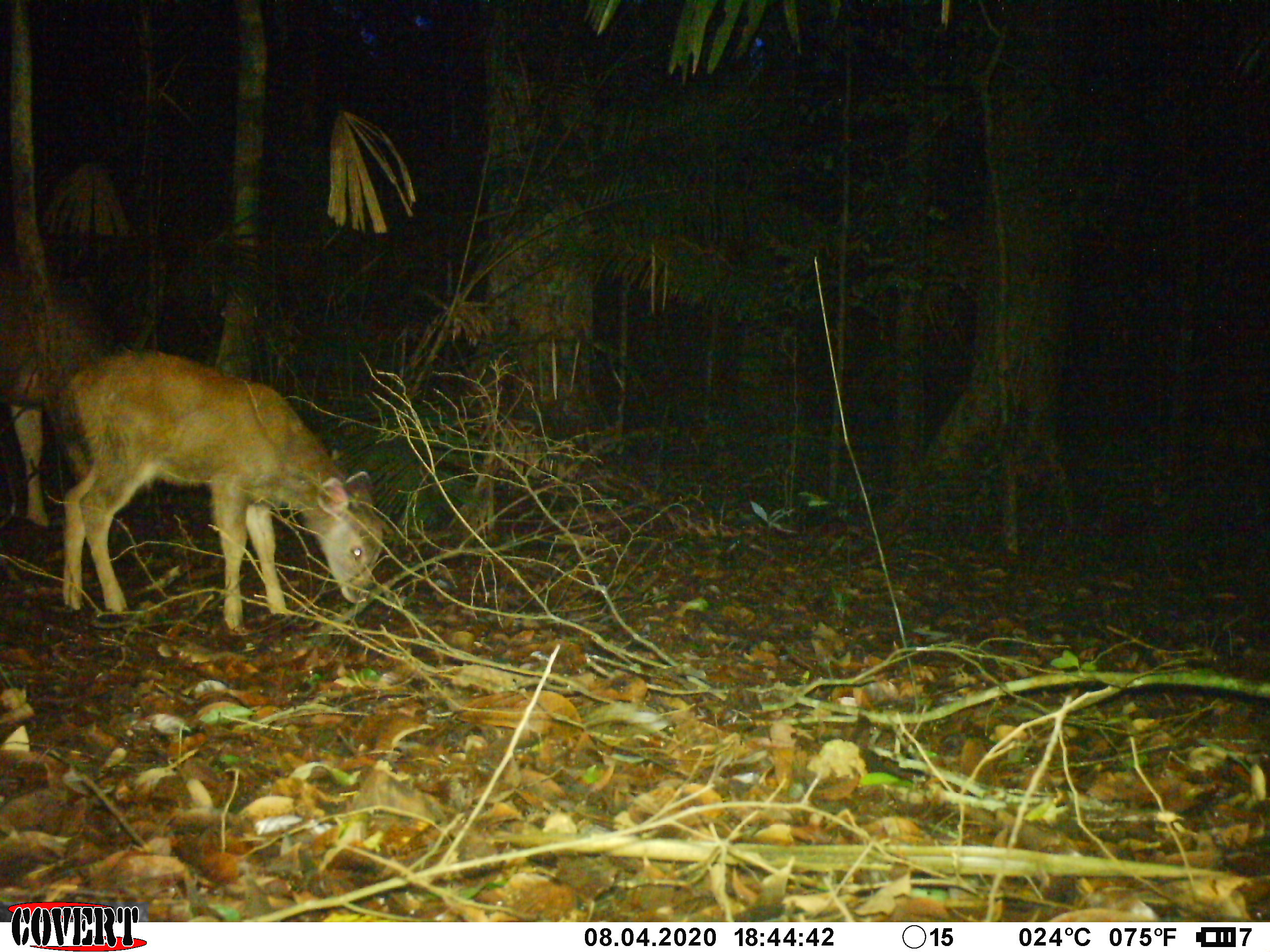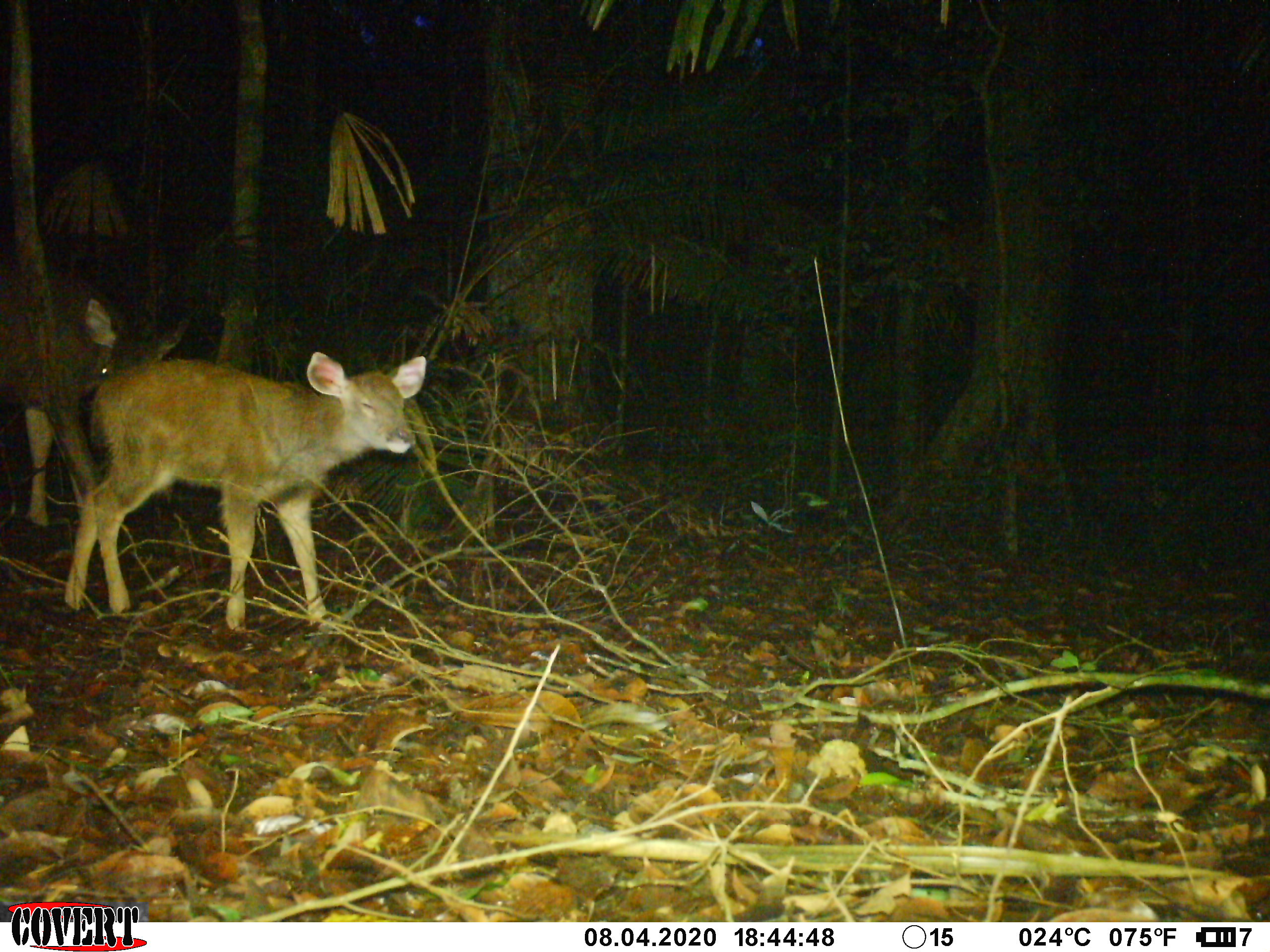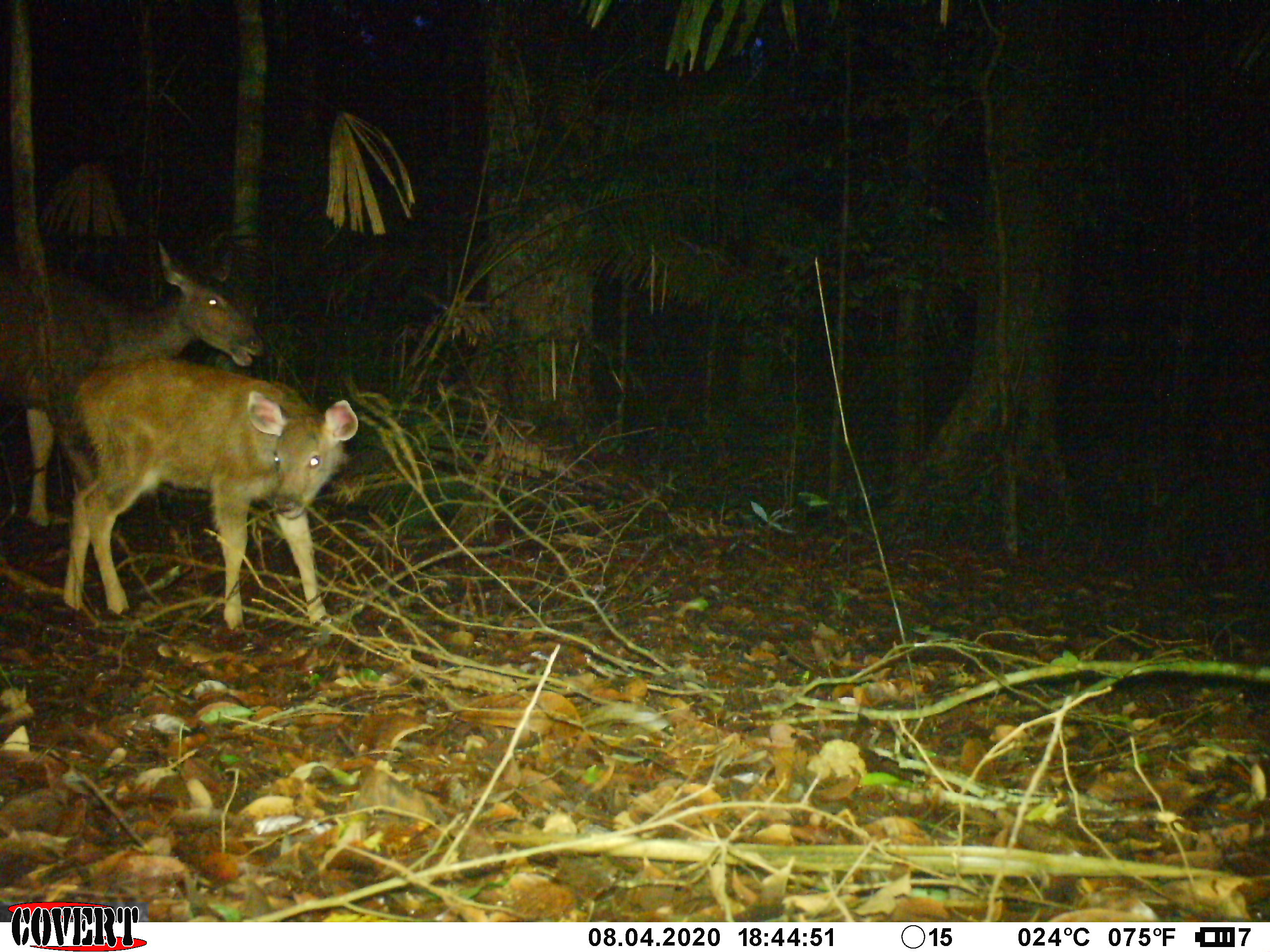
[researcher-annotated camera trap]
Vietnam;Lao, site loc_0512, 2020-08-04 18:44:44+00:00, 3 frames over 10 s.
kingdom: Animalia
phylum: Chordata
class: Mammalia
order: Artiodactyla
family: Cervidae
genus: Rusa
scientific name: Rusa unicolor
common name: sambar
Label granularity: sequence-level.